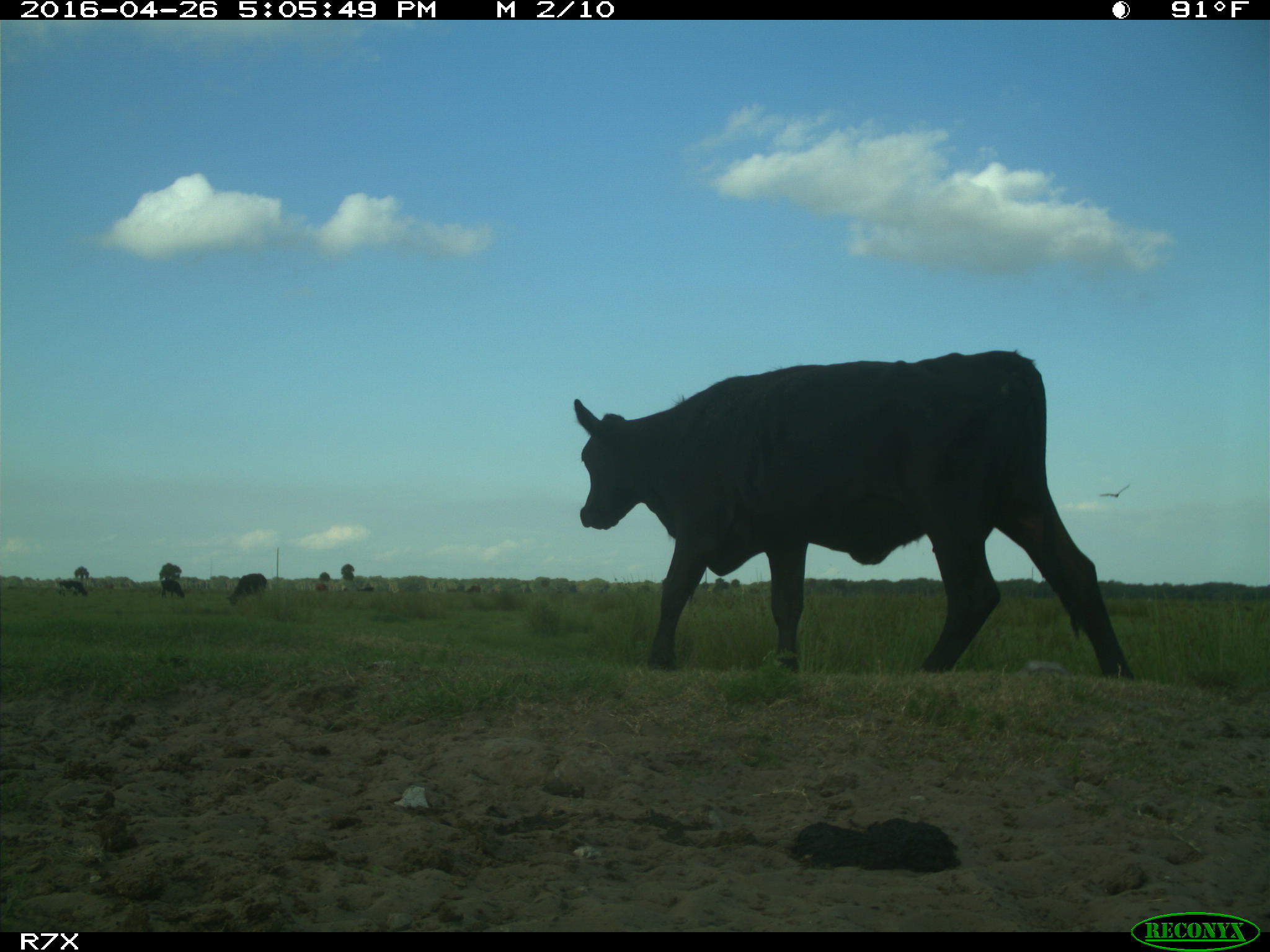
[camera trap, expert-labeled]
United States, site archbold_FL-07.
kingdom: Animalia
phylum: Chordata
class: Mammalia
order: Artiodactyla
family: Bovidae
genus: Bos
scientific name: Bos taurus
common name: domestic cow